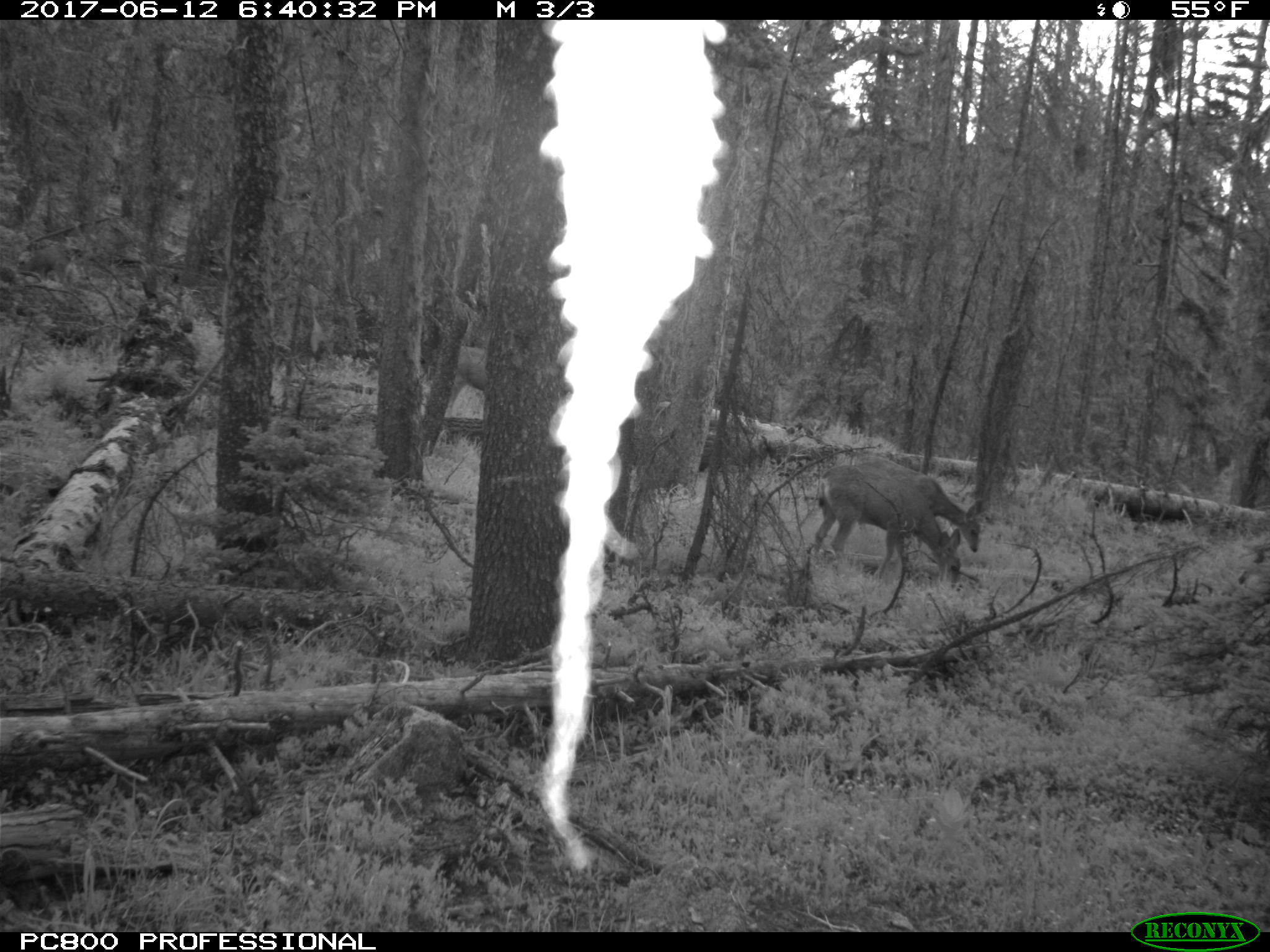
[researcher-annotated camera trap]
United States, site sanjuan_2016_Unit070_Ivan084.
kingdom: Animalia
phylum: Chordata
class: Mammalia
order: Artiodactyla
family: Cervidae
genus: Odocoileus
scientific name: Odocoileus hemionus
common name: mule deer